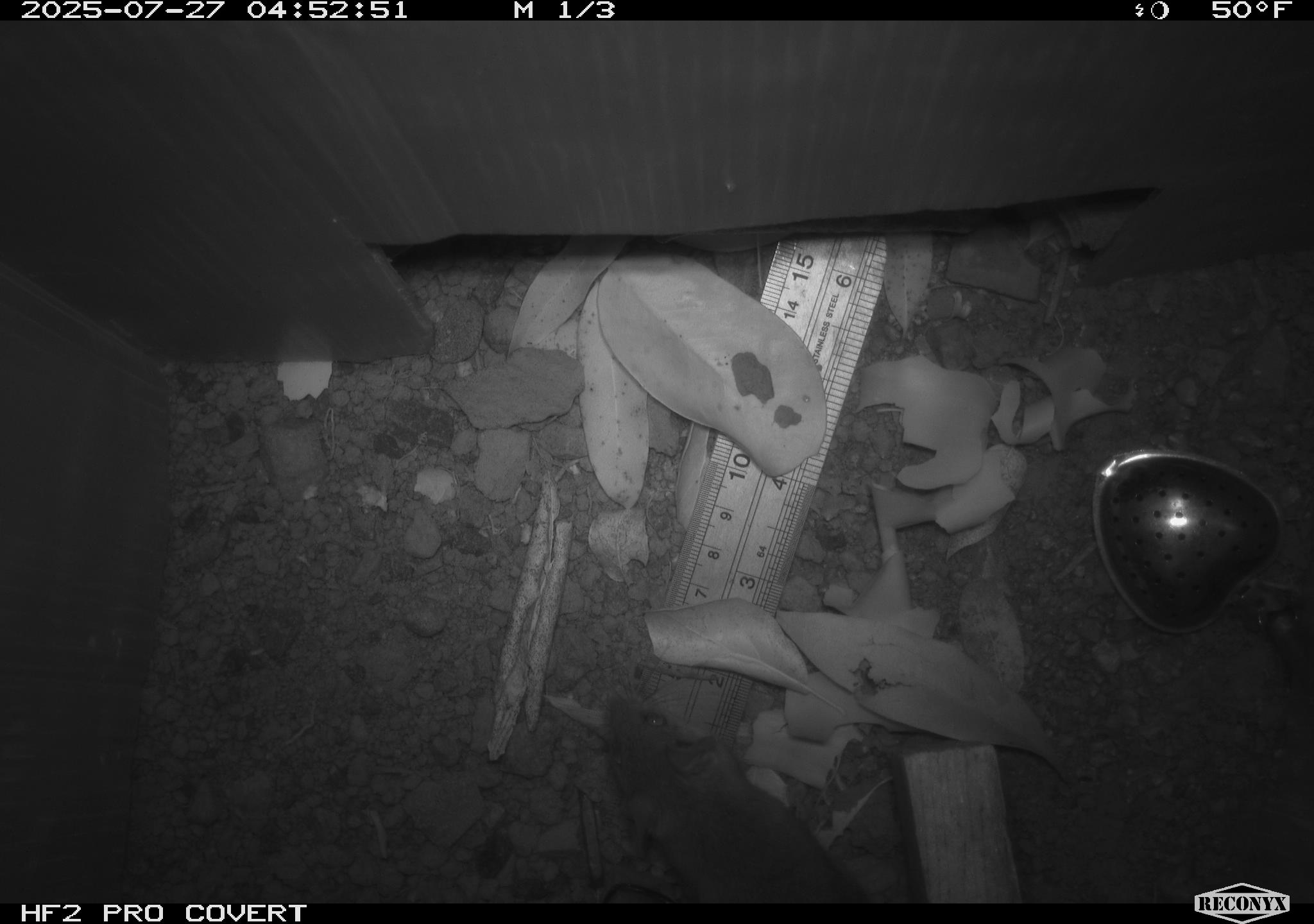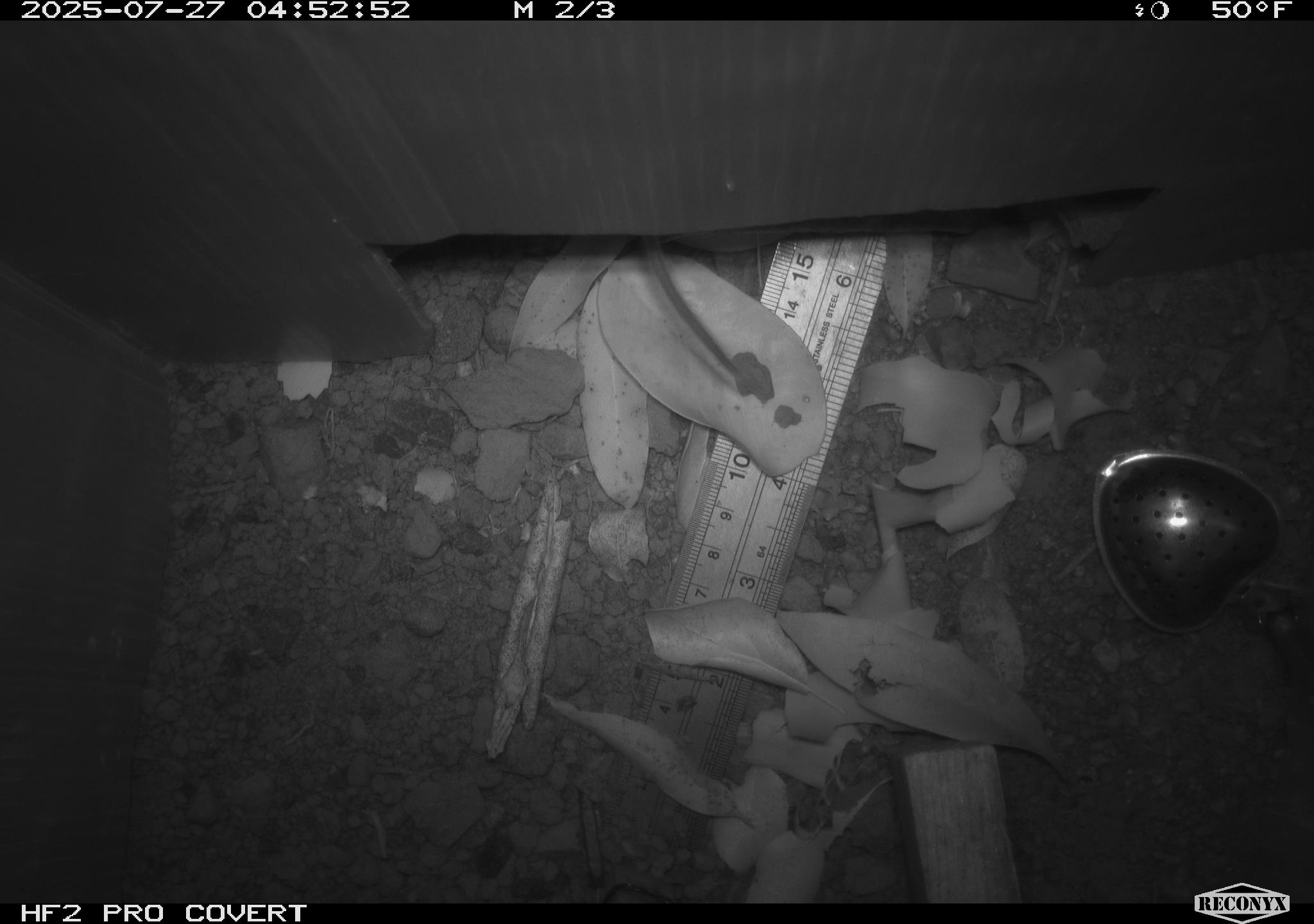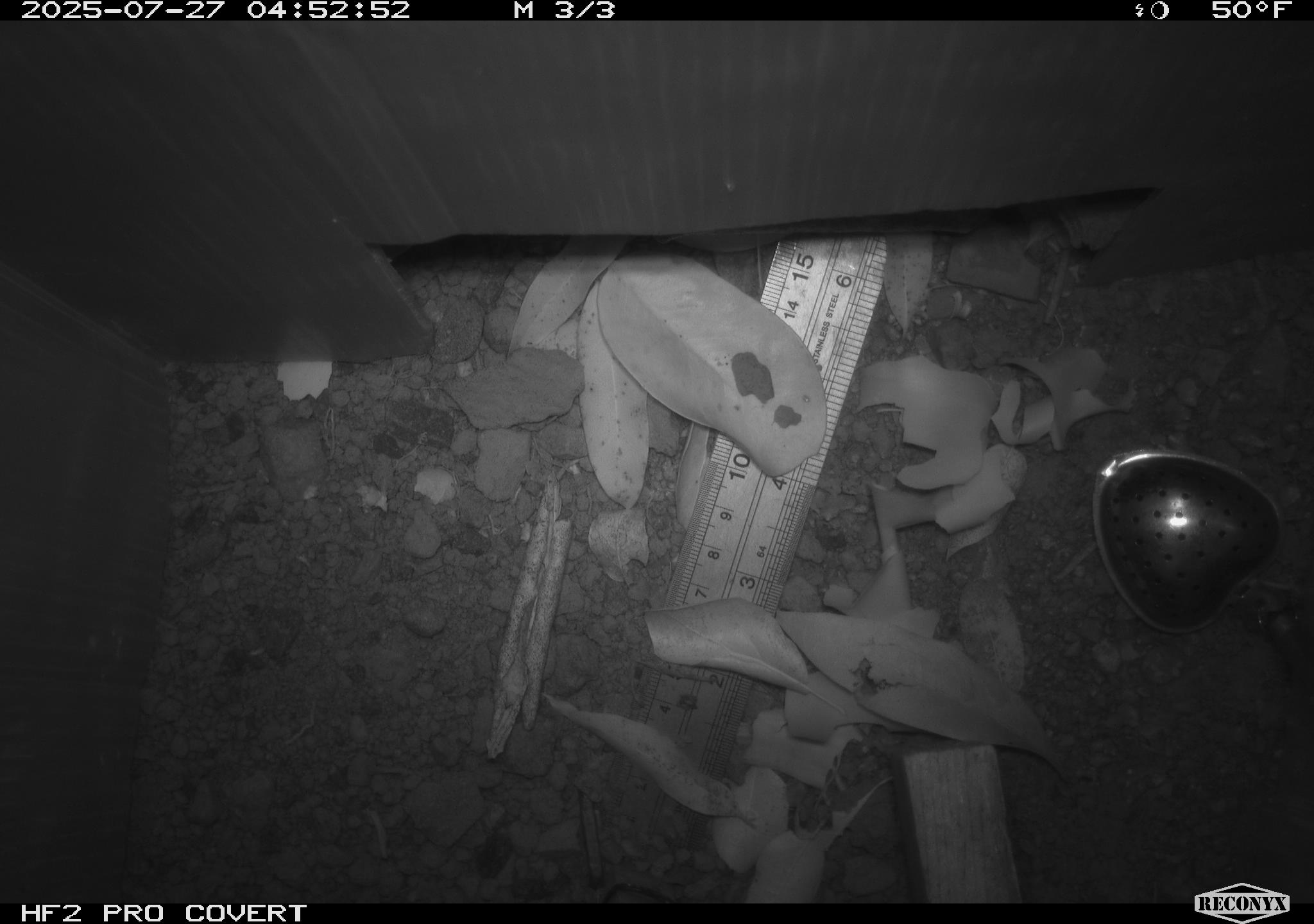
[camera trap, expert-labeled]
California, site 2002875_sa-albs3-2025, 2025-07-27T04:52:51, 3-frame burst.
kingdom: Animalia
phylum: Chordata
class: Mammalia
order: Rodentia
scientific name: Rodentia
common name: mouse species